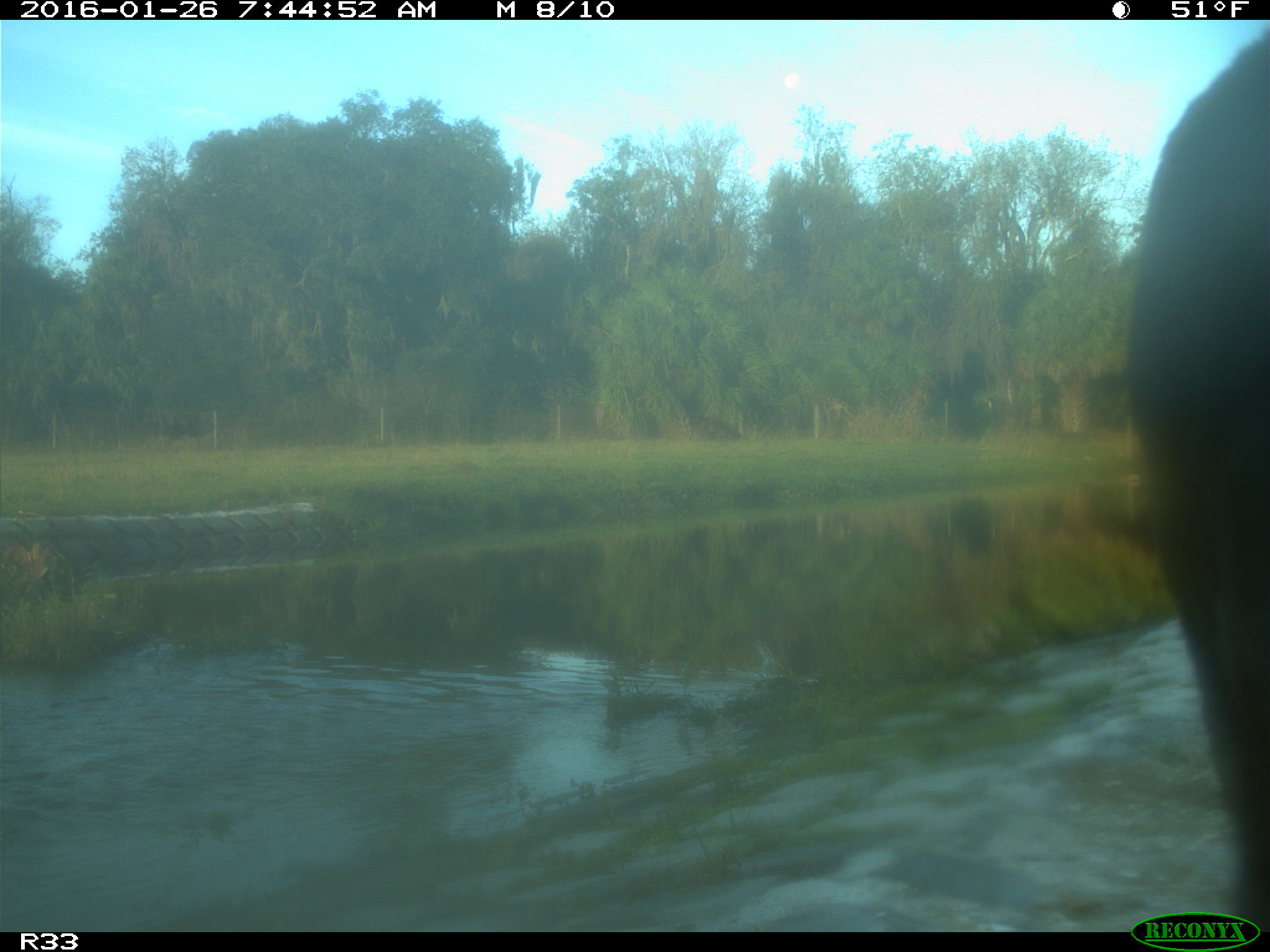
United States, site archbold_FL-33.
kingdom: Animalia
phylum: Chordata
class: Mammalia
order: Artiodactyla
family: Bovidae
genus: Bos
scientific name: Bos taurus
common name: domestic cow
Bos taurus (domestic cow).